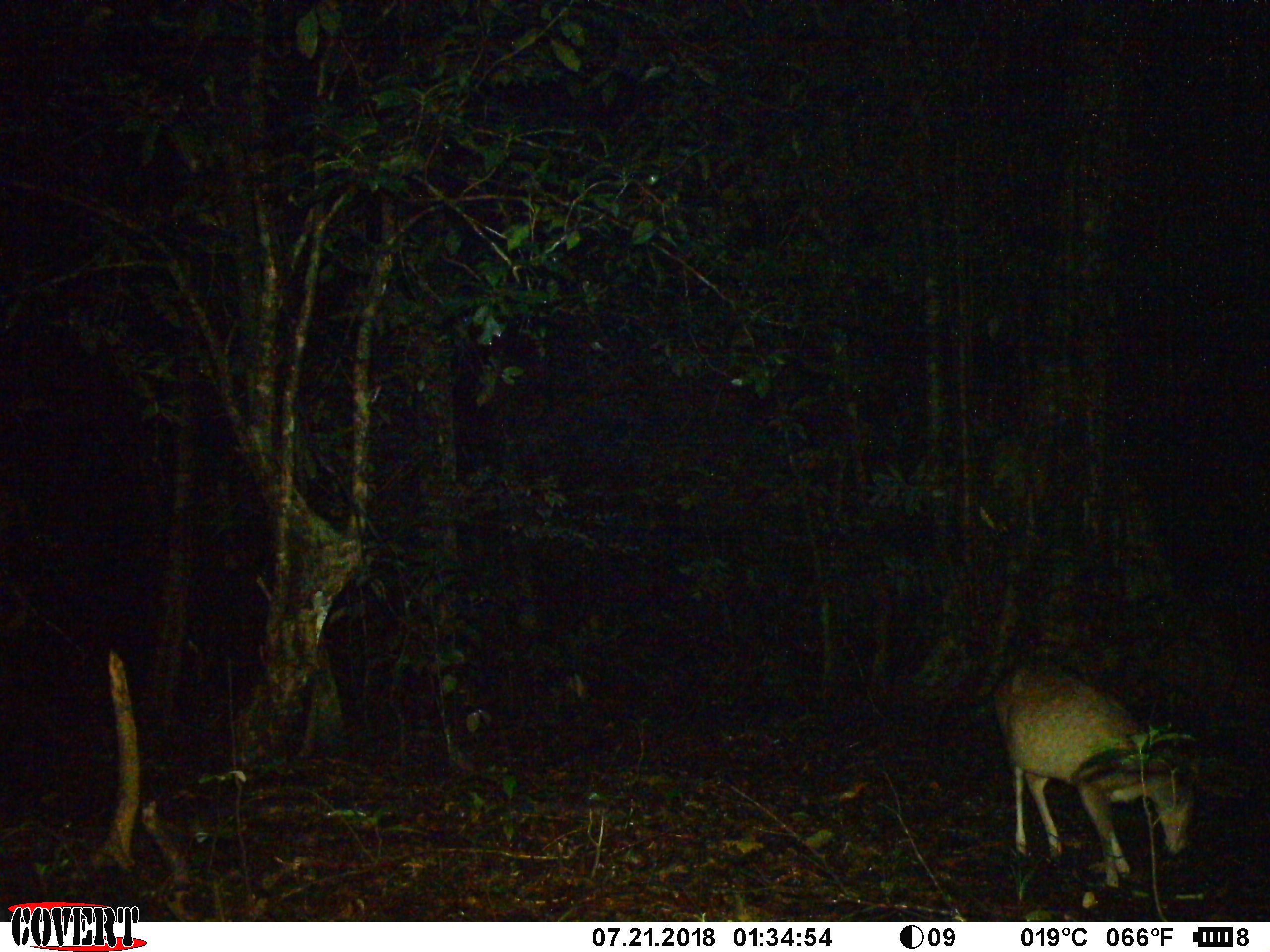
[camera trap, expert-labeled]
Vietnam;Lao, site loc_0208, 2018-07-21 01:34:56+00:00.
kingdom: Animalia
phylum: Chordata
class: Mammalia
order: Artiodactyla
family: Cervidae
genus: Muntiacus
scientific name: Muntiacus rooseveltorum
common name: roosevelt's muntjac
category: roosevelts muntjac group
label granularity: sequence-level